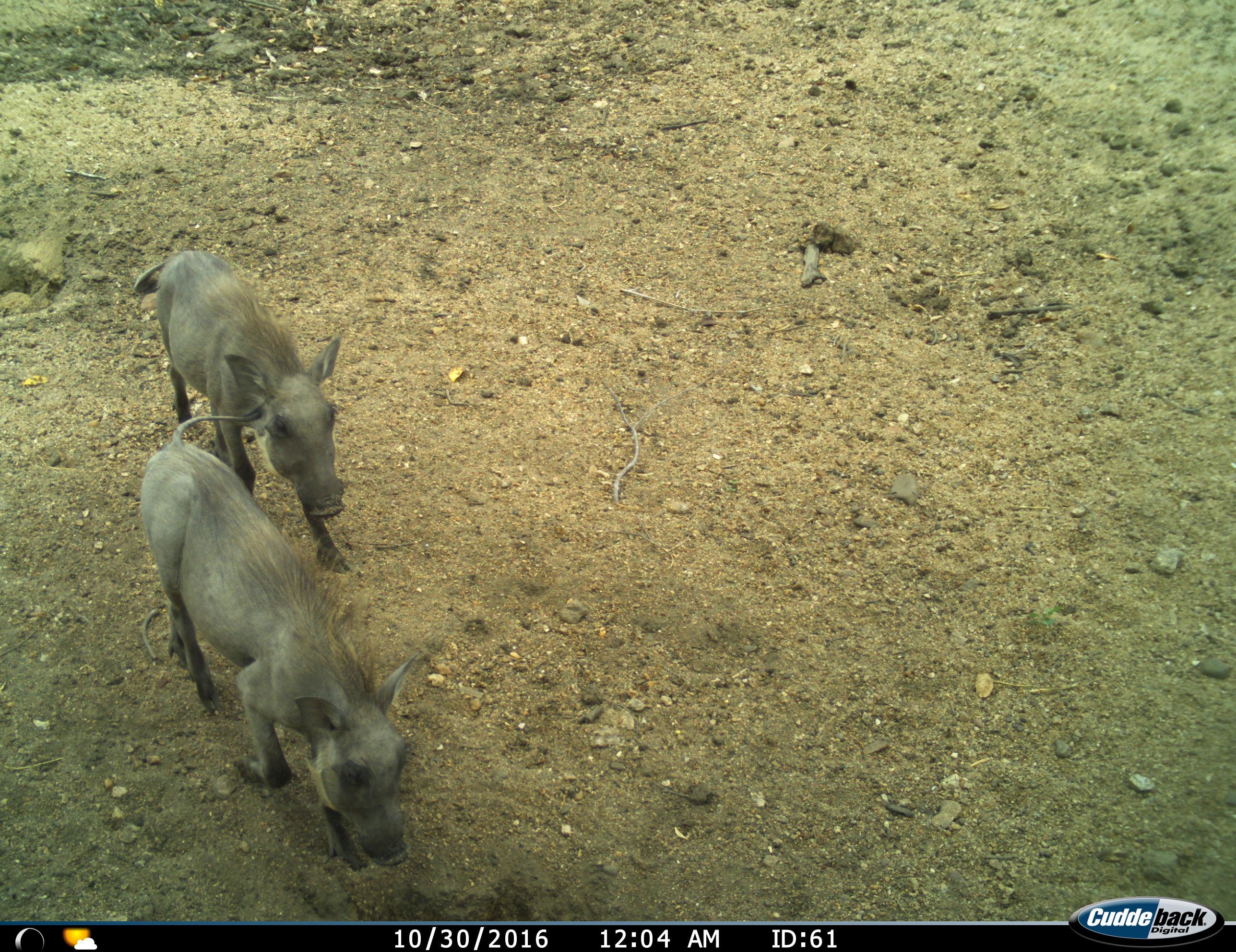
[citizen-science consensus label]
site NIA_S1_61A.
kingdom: Animalia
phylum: Chordata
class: Mammalia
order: Artiodactyla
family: Suidae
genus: Phacochoerus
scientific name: Phacochoerus africanus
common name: warthog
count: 2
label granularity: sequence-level